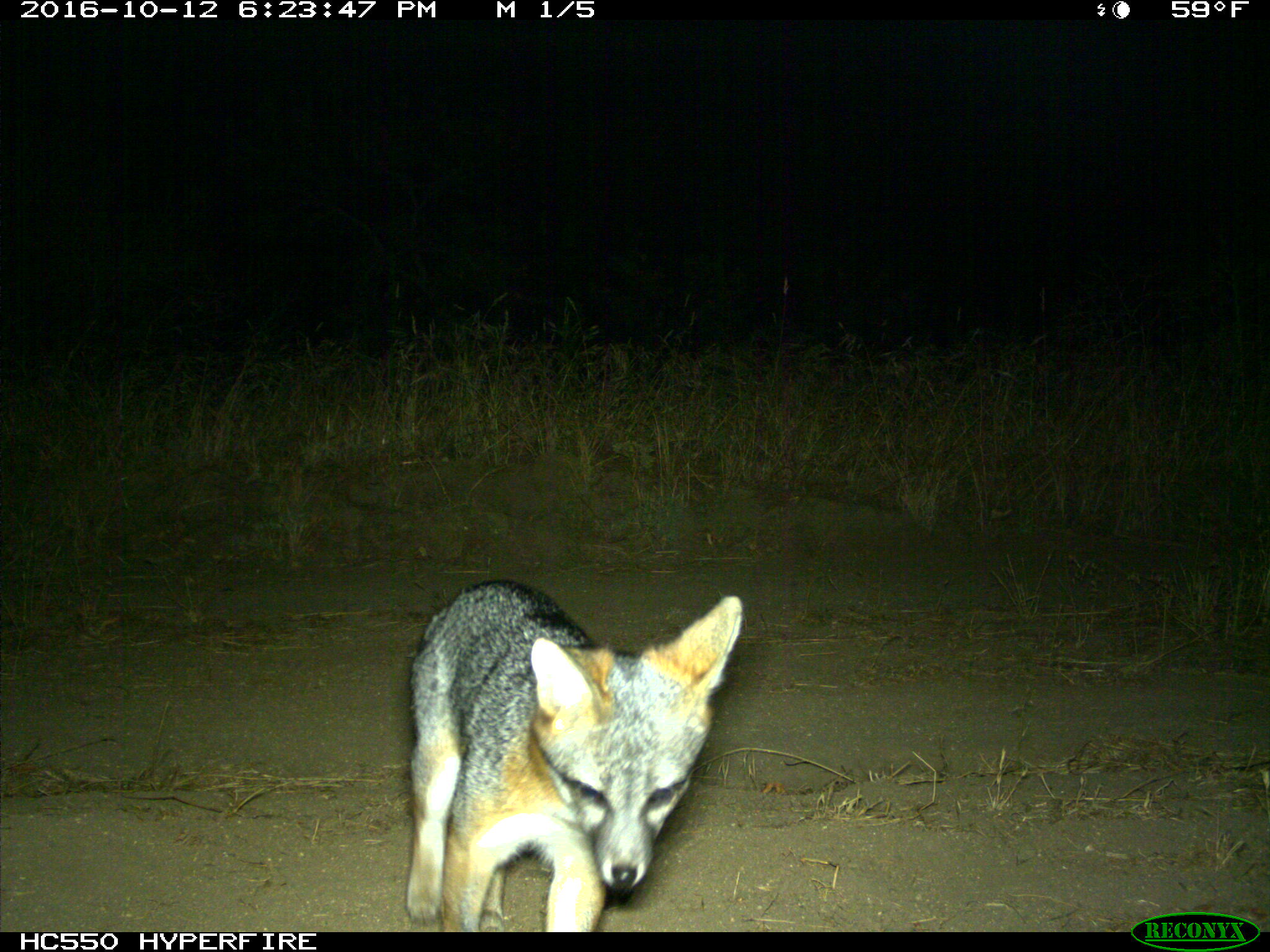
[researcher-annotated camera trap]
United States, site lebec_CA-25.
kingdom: Animalia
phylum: Chordata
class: Mammalia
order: Carnivora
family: Canidae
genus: Urocyon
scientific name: Urocyon cinereoargenteus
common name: gray fox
Urocyon cinereoargenteus (gray fox).